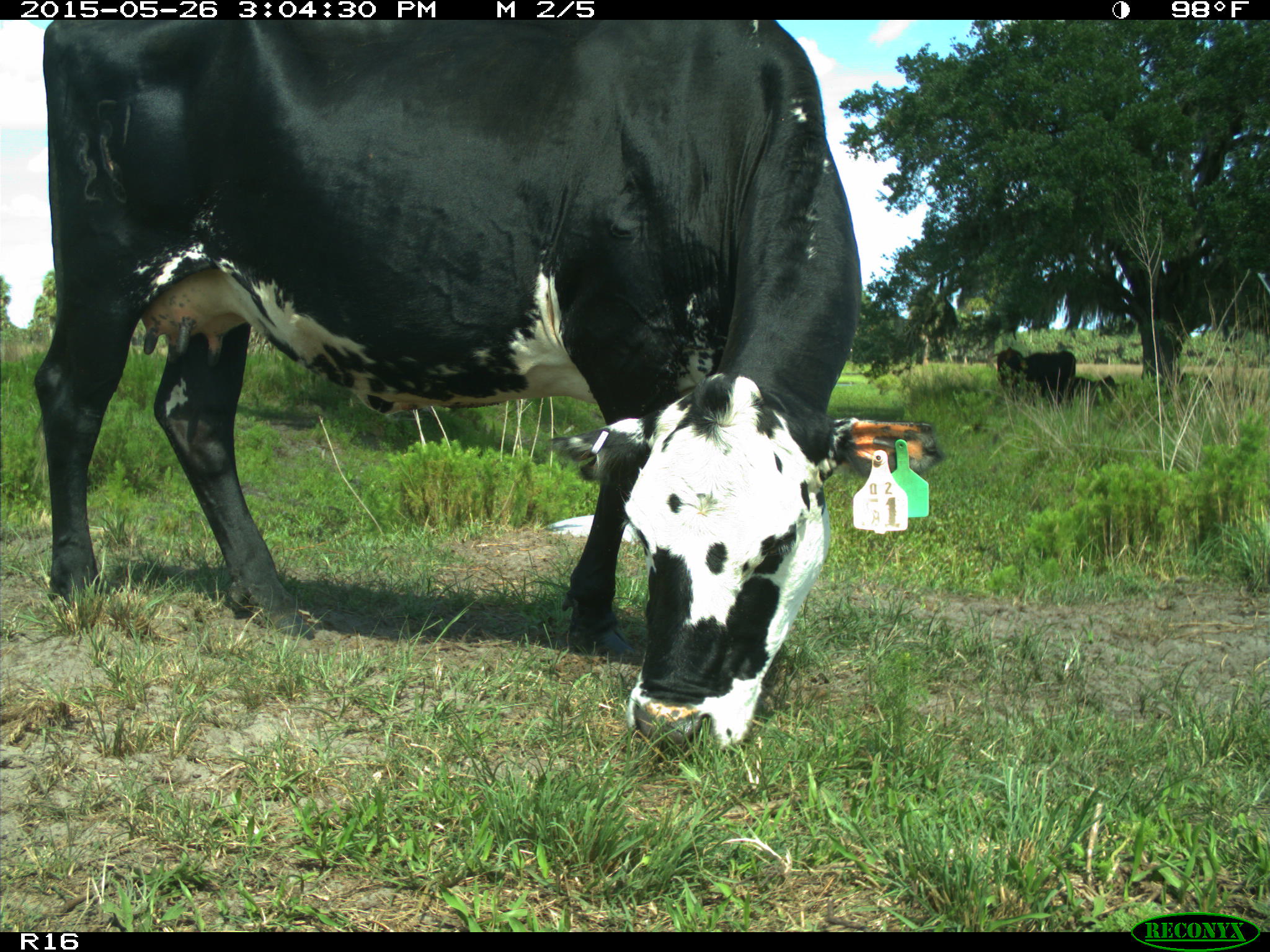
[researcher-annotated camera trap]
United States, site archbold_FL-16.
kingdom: Animalia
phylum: Chordata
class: Mammalia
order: Artiodactyla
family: Bovidae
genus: Bos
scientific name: Bos taurus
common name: domestic cow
Bos taurus (domestic cow).